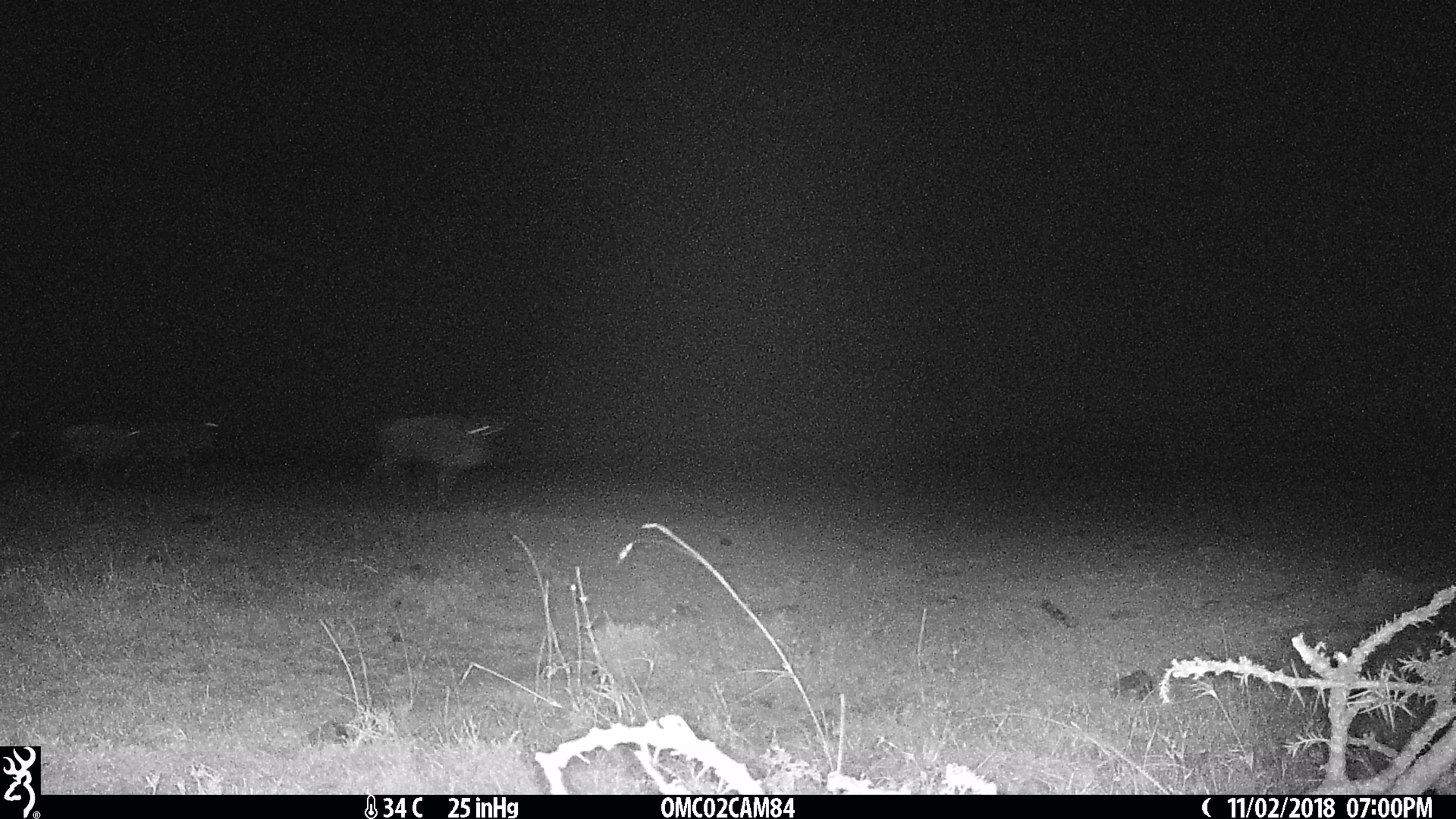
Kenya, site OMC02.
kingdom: Animalia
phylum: Chordata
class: Mammalia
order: Artiodactyla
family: Bovidae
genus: Connochaetes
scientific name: Connochaetes taurinus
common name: blue wildebeest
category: wildebeest